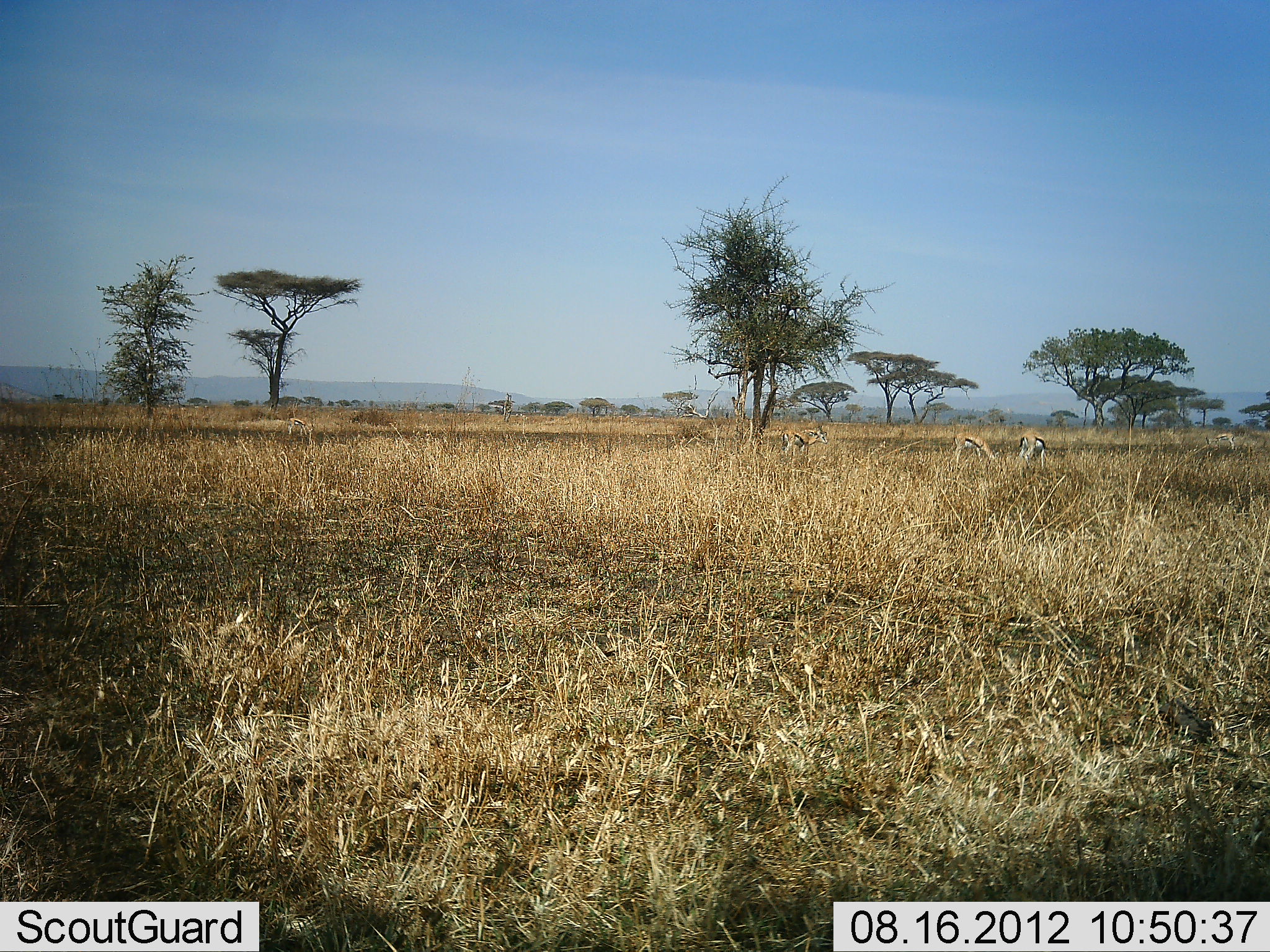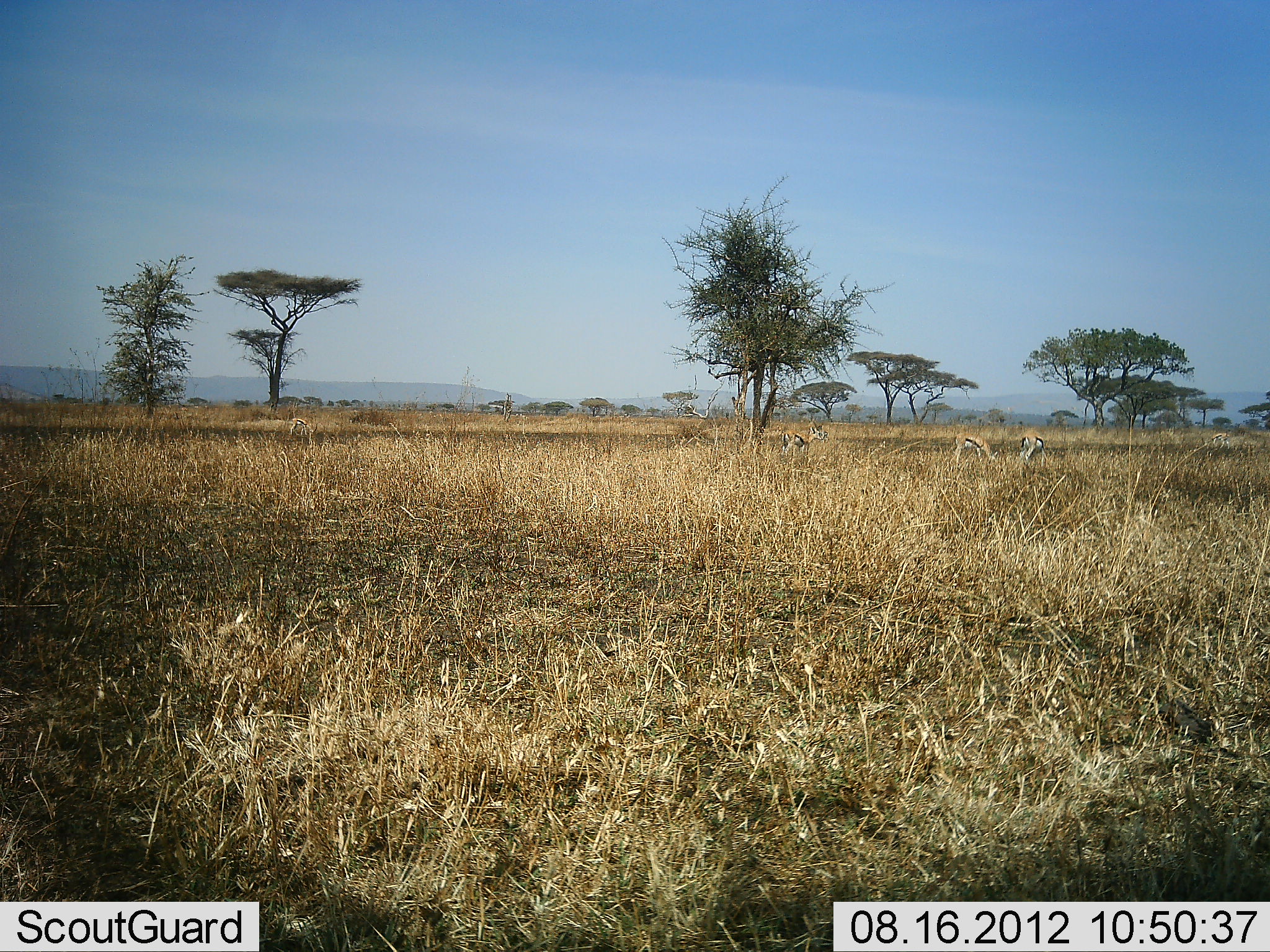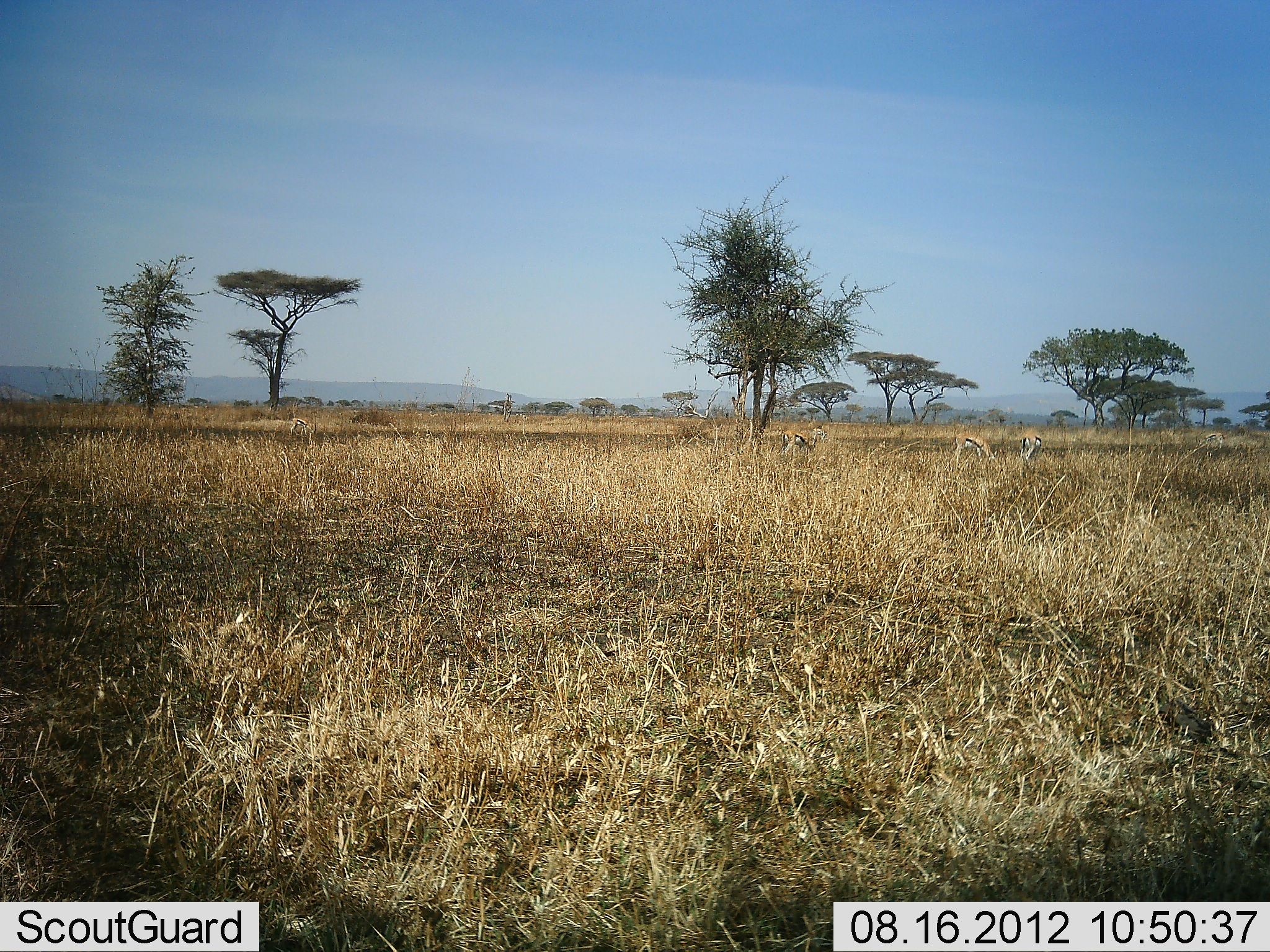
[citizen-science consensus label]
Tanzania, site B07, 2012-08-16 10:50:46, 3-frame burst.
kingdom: Animalia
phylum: Chordata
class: Mammalia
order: Artiodactyla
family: Bovidae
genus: Eudorcas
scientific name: Eudorcas thomsonii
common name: thomson's gazelle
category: gazellethomsons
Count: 5.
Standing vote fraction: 20%.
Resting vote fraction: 10%.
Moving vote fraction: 20%.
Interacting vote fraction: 0%.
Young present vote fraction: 0%.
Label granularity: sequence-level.